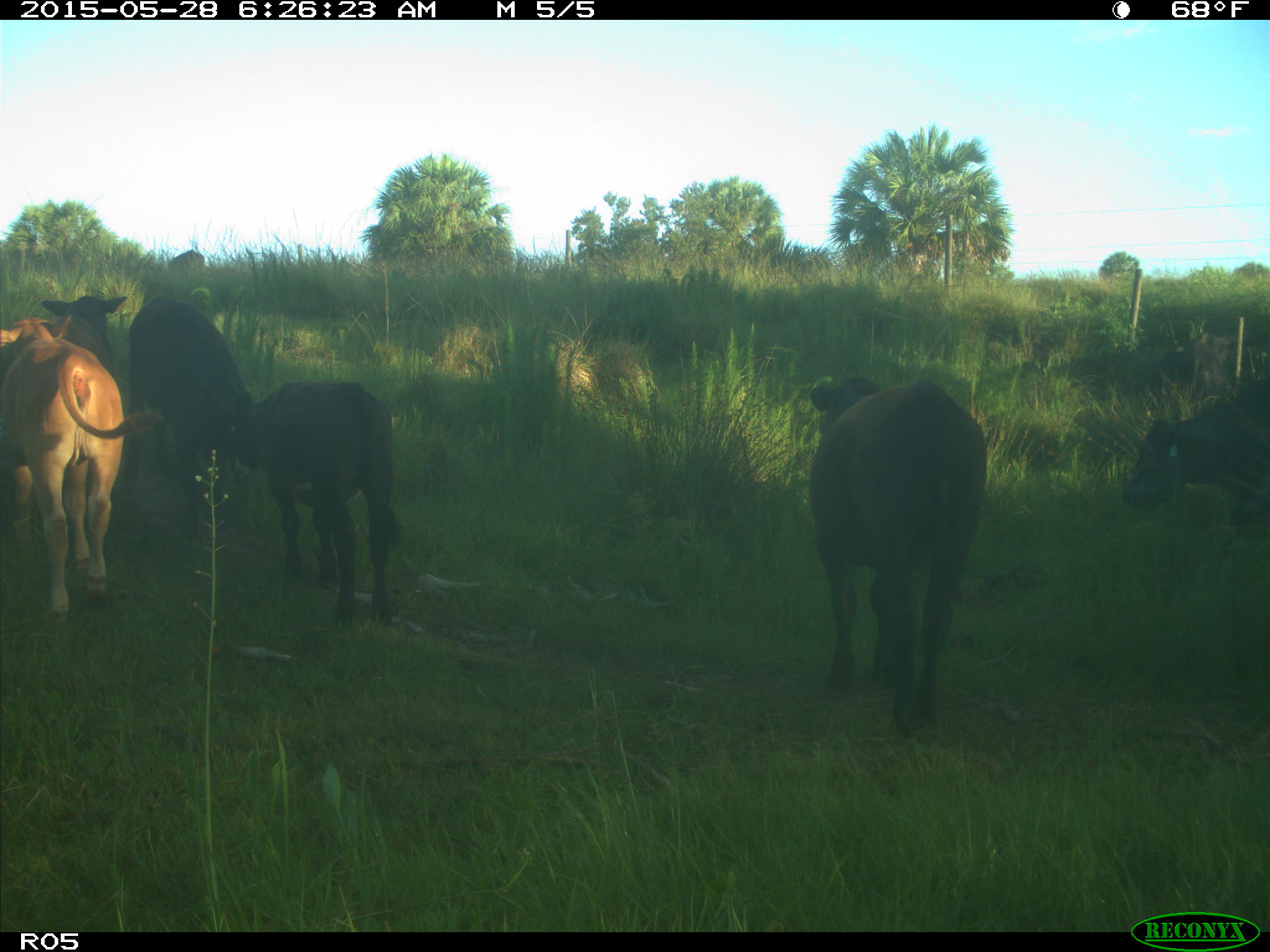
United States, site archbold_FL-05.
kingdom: Animalia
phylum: Chordata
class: Mammalia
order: Artiodactyla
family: Bovidae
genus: Bos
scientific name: Bos taurus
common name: domestic cow